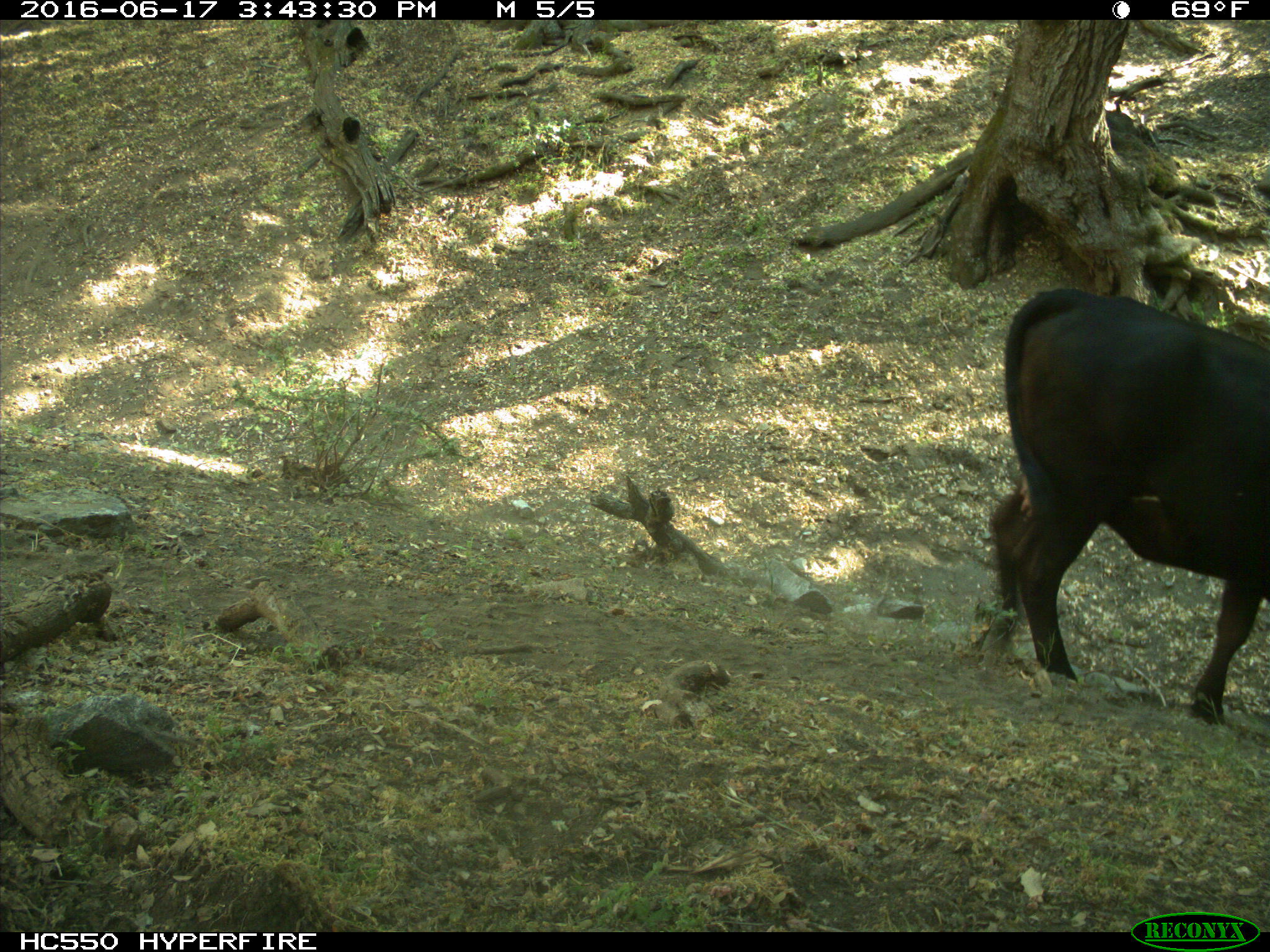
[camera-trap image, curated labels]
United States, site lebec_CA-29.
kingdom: Animalia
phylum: Chordata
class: Mammalia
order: Artiodactyla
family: Bovidae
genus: Bos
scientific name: Bos taurus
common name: domestic cow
Bos taurus (domestic cow).